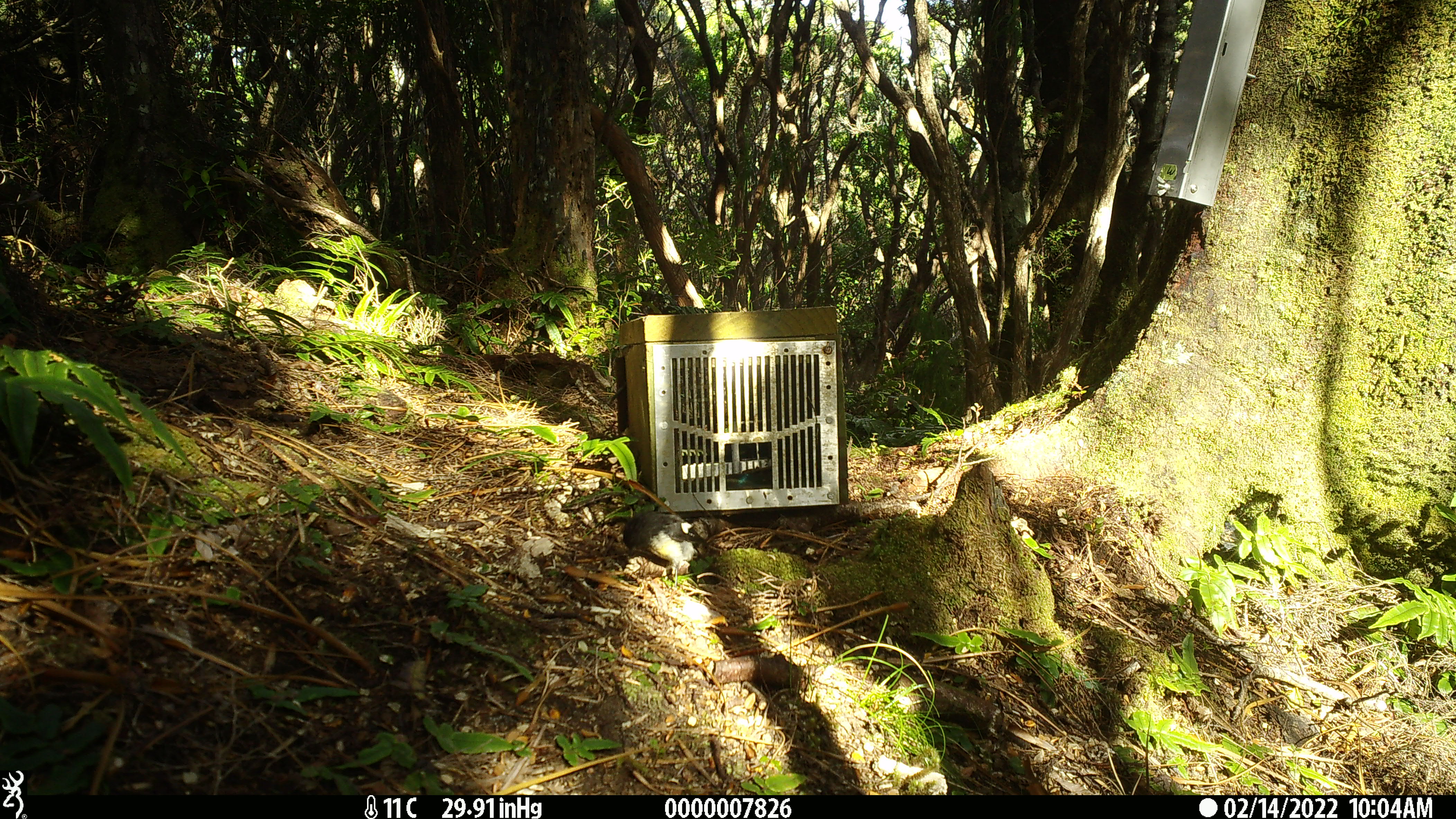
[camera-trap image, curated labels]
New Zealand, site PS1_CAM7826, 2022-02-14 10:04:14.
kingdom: Animalia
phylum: Chordata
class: Aves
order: Passeriformes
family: Petroicidae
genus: Petroica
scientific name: Petroica australis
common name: new zealand robin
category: robin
Robin (new zealand robin) (Petroica australis).